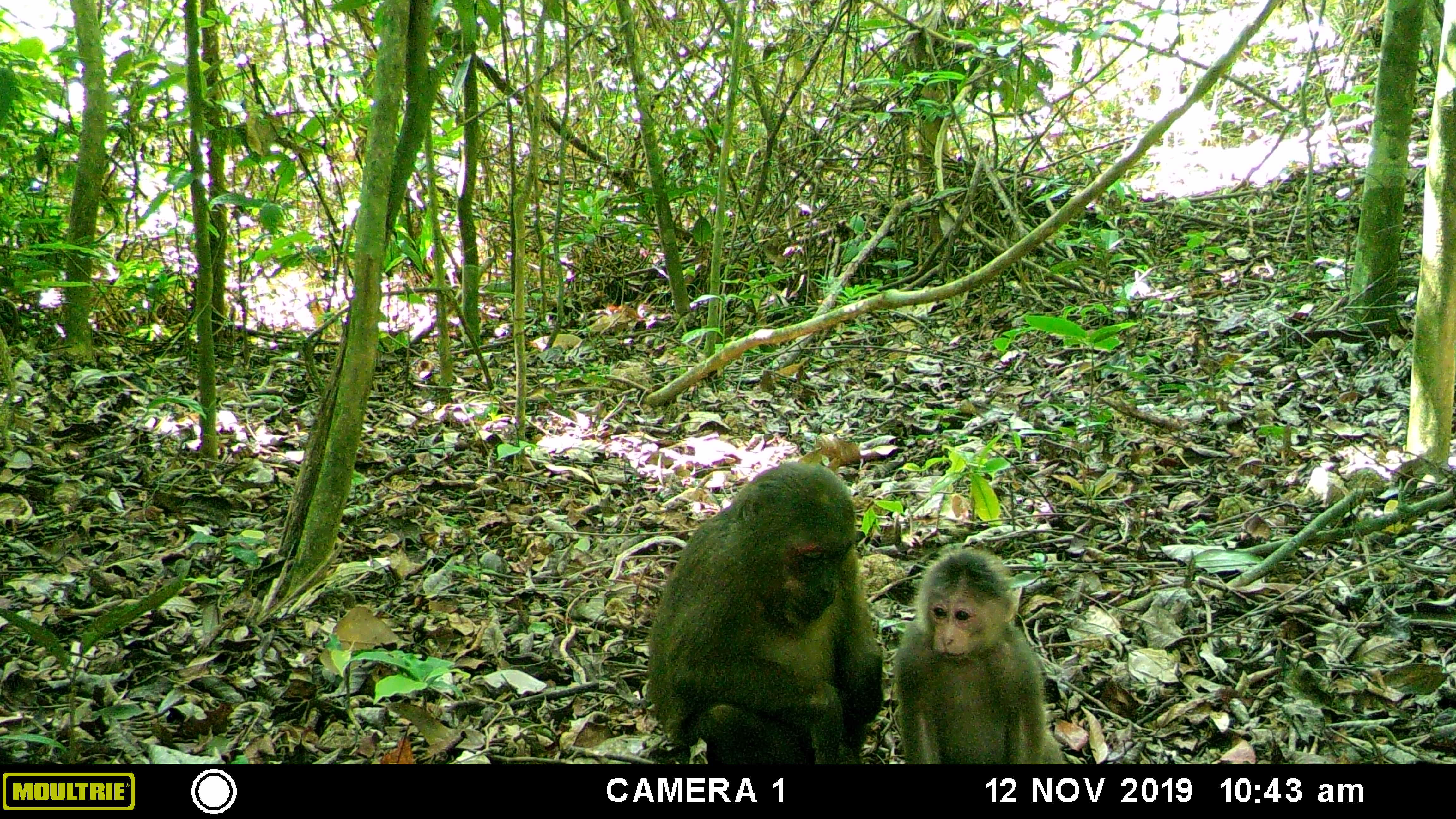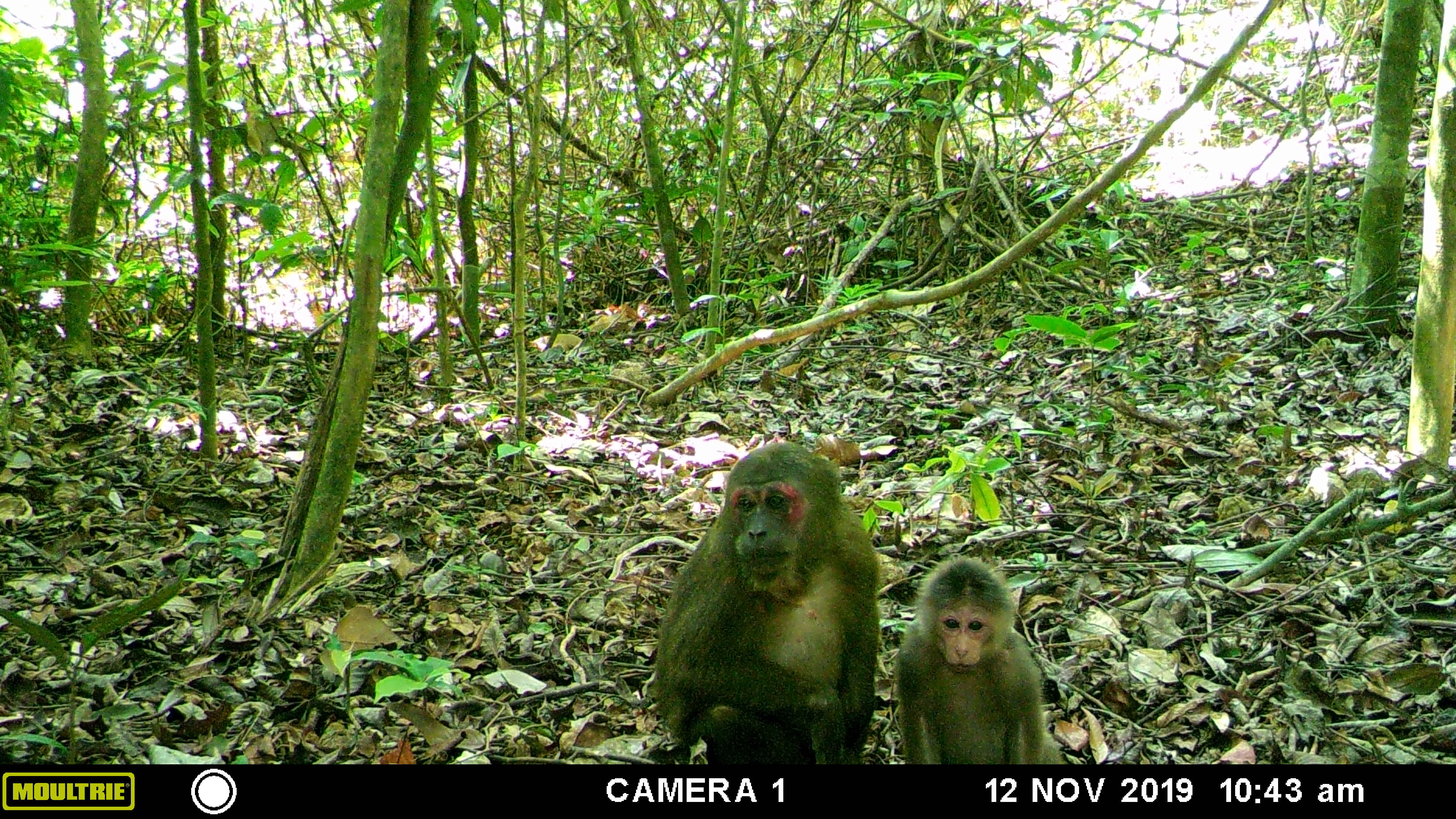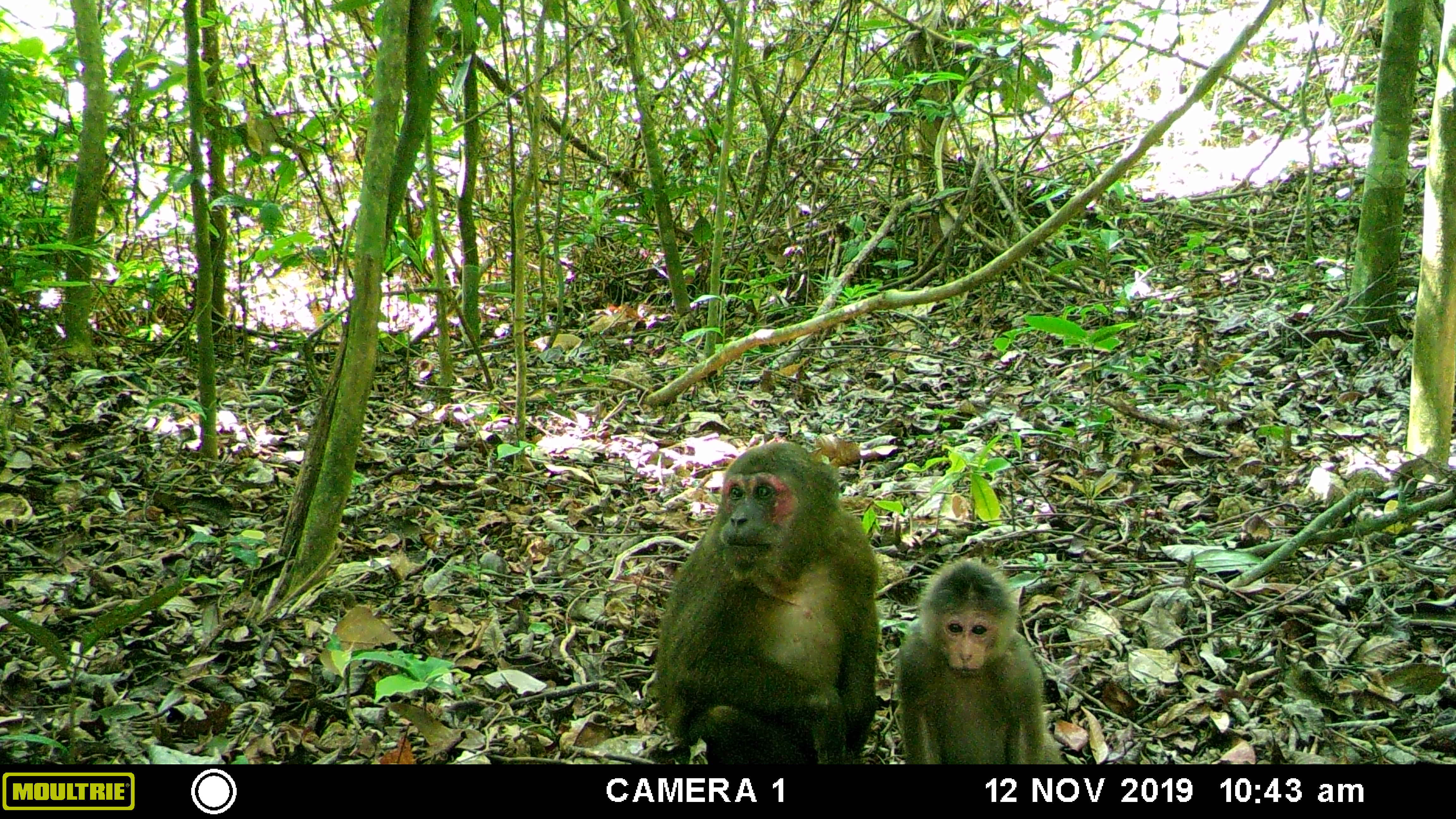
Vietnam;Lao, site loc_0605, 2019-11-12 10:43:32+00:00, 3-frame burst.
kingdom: Animalia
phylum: Chordata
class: Mammalia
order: Primates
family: Cercopithecidae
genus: Macaca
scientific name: Macaca arctoides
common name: stump-tailed macaque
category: stump tailed macaque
Stump tailed macaque (stump-tailed macaque) (Macaca arctoides). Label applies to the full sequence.